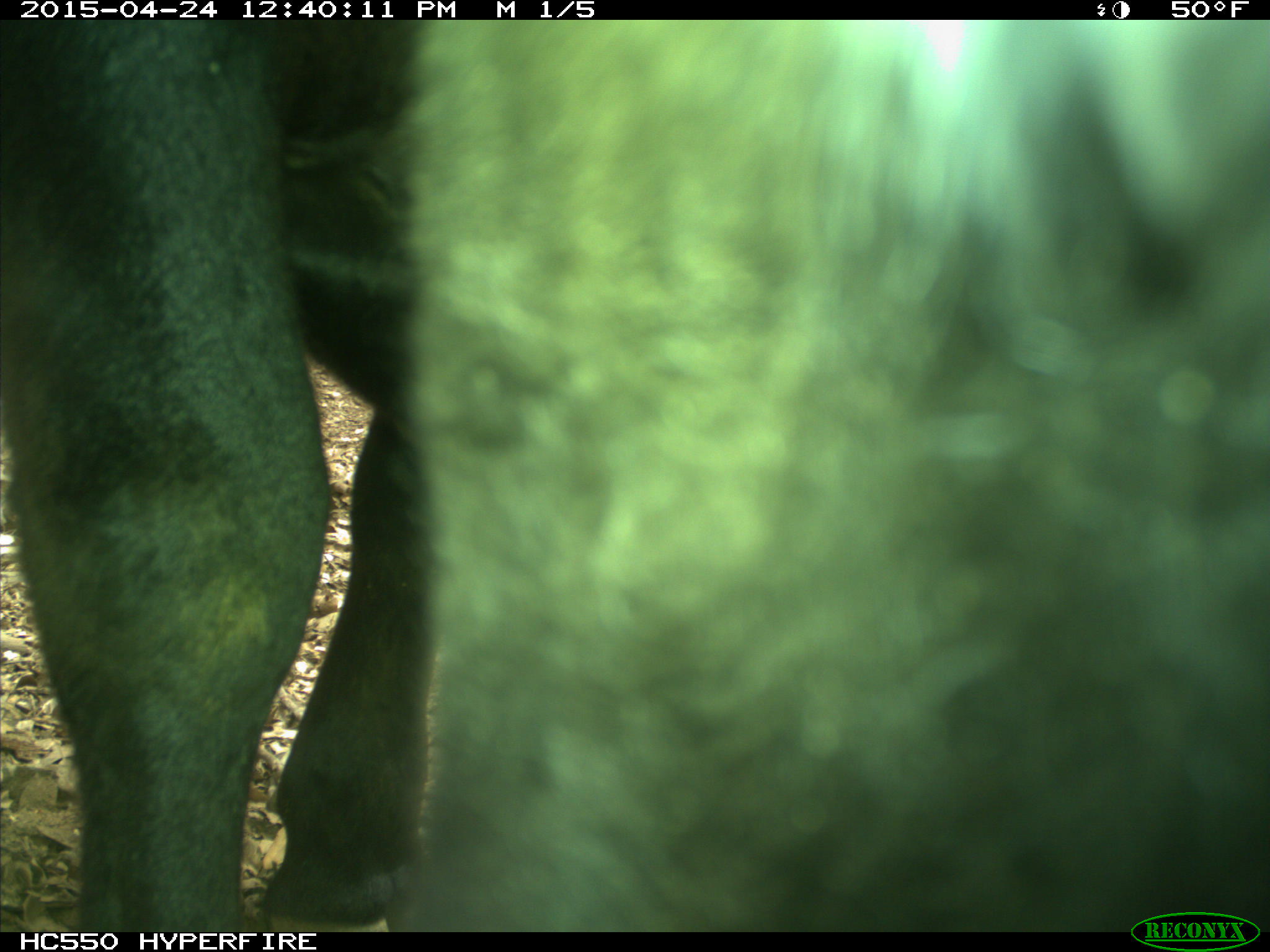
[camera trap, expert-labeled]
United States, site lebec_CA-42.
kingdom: Animalia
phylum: Chordata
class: Mammalia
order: Artiodactyla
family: Bovidae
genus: Bos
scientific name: Bos taurus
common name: domestic cow